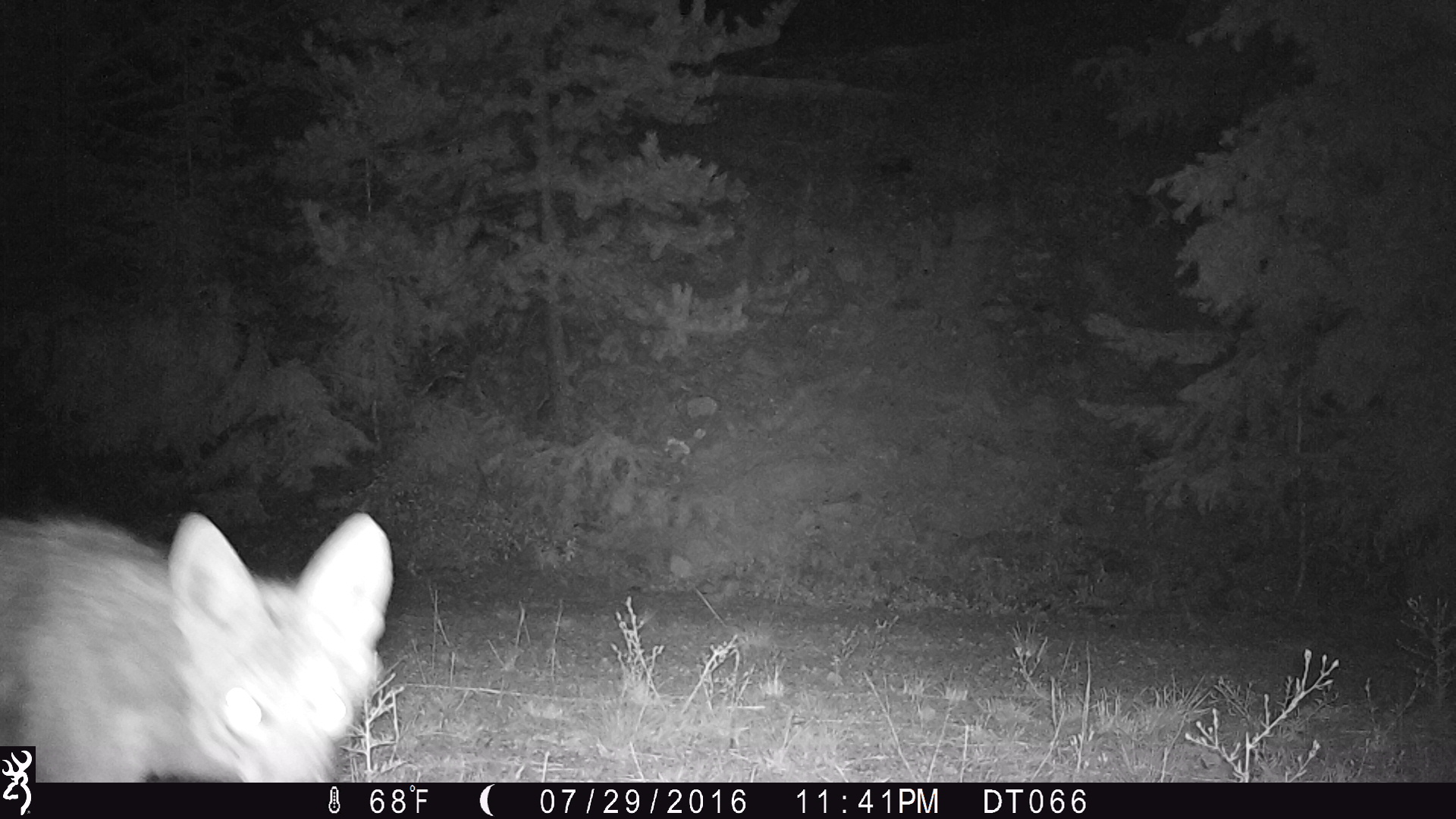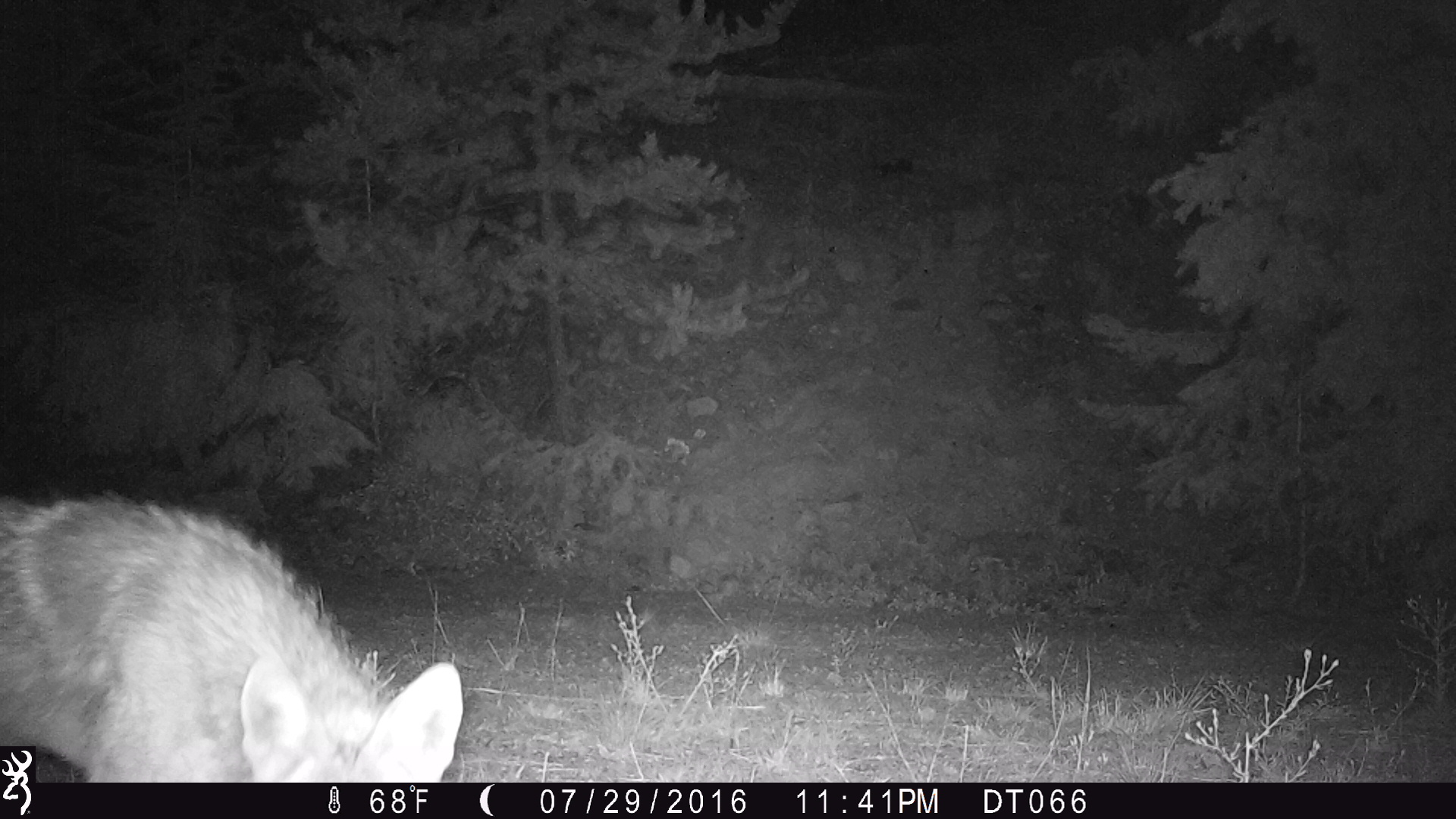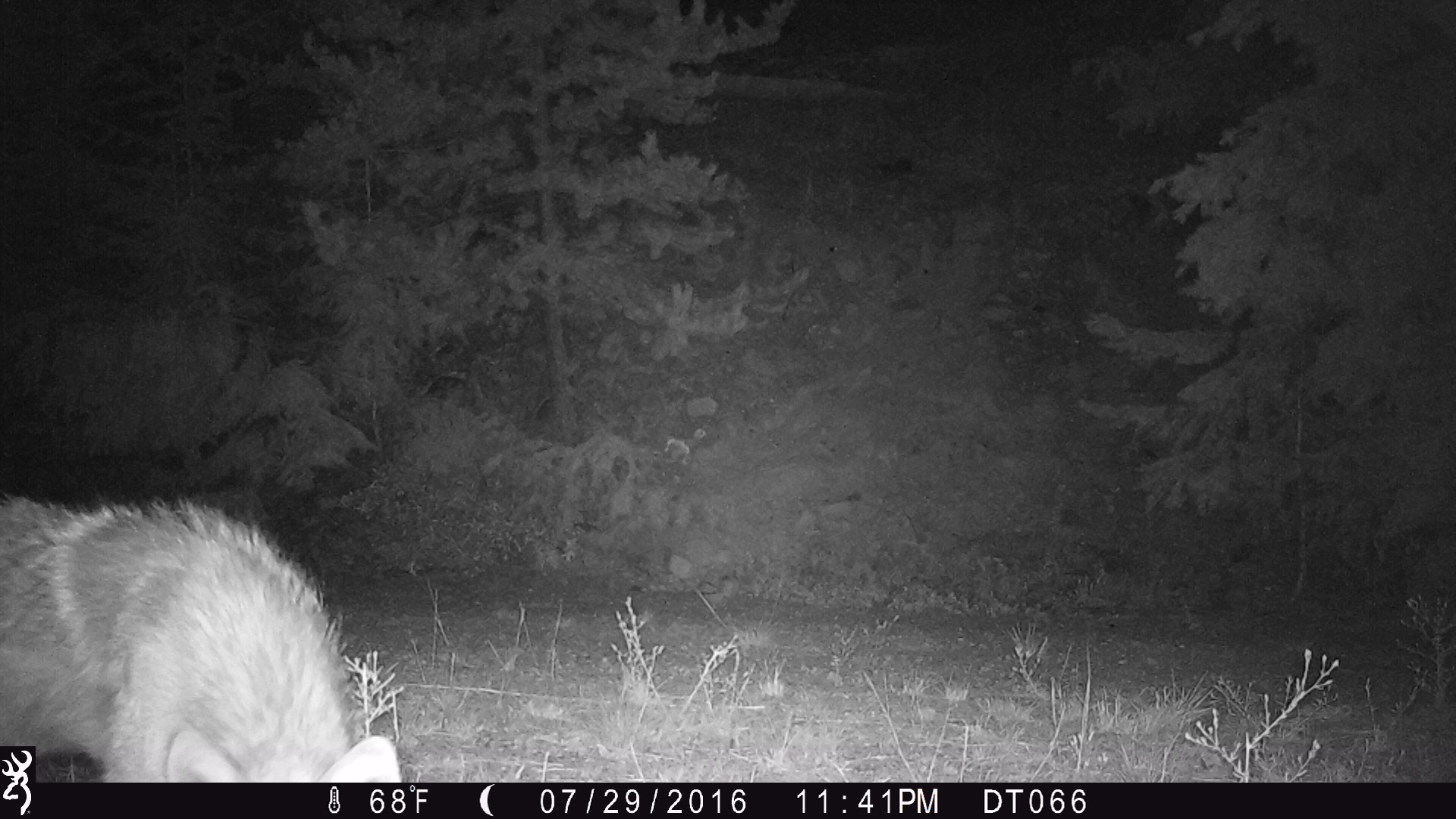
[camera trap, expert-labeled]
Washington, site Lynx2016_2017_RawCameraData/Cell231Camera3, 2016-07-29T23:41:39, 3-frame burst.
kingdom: Animalia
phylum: Chordata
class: Mammalia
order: Carnivora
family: Canidae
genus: Canis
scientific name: Canis latrans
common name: coyote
Canis latrans (coyote). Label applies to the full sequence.